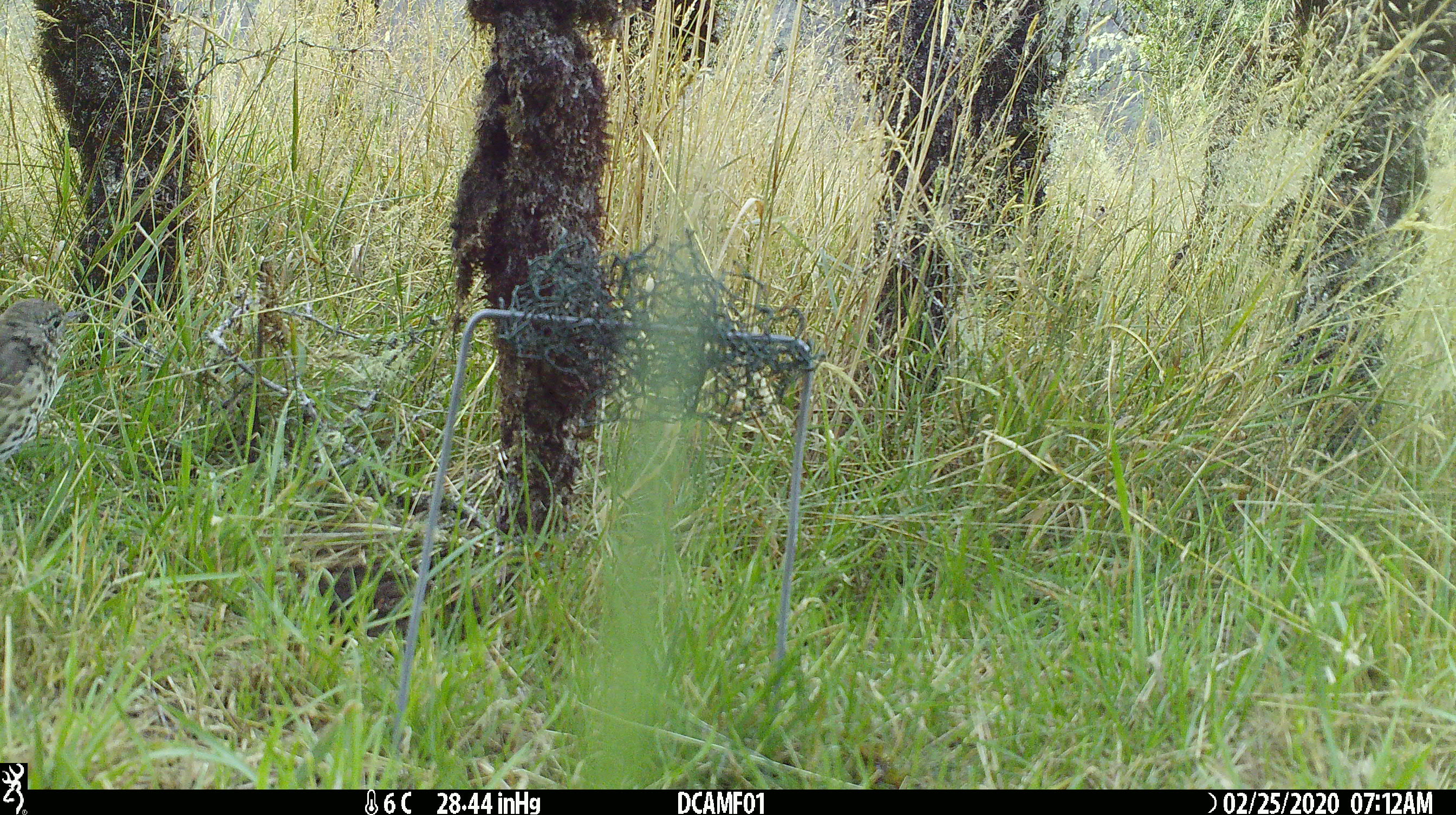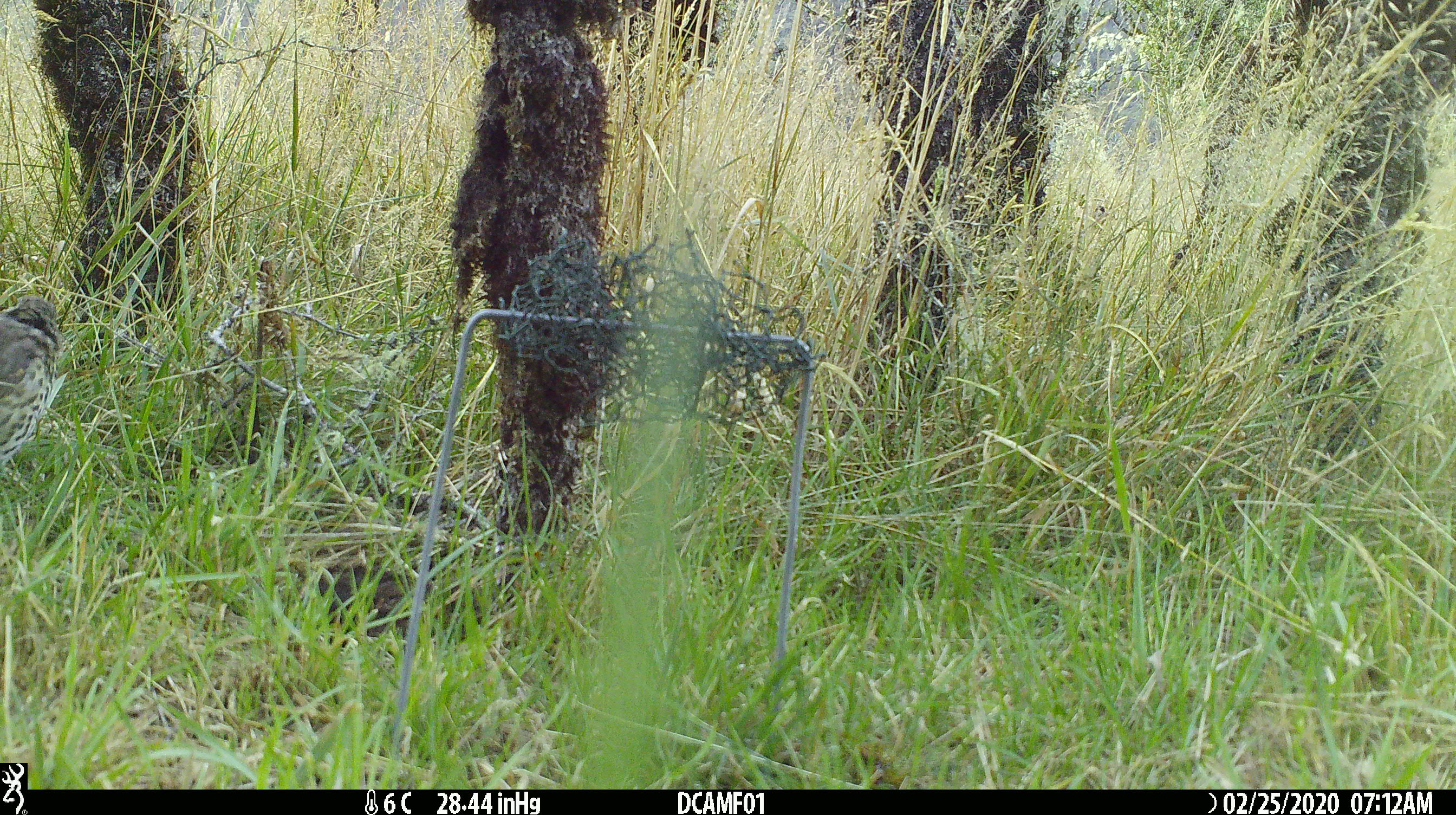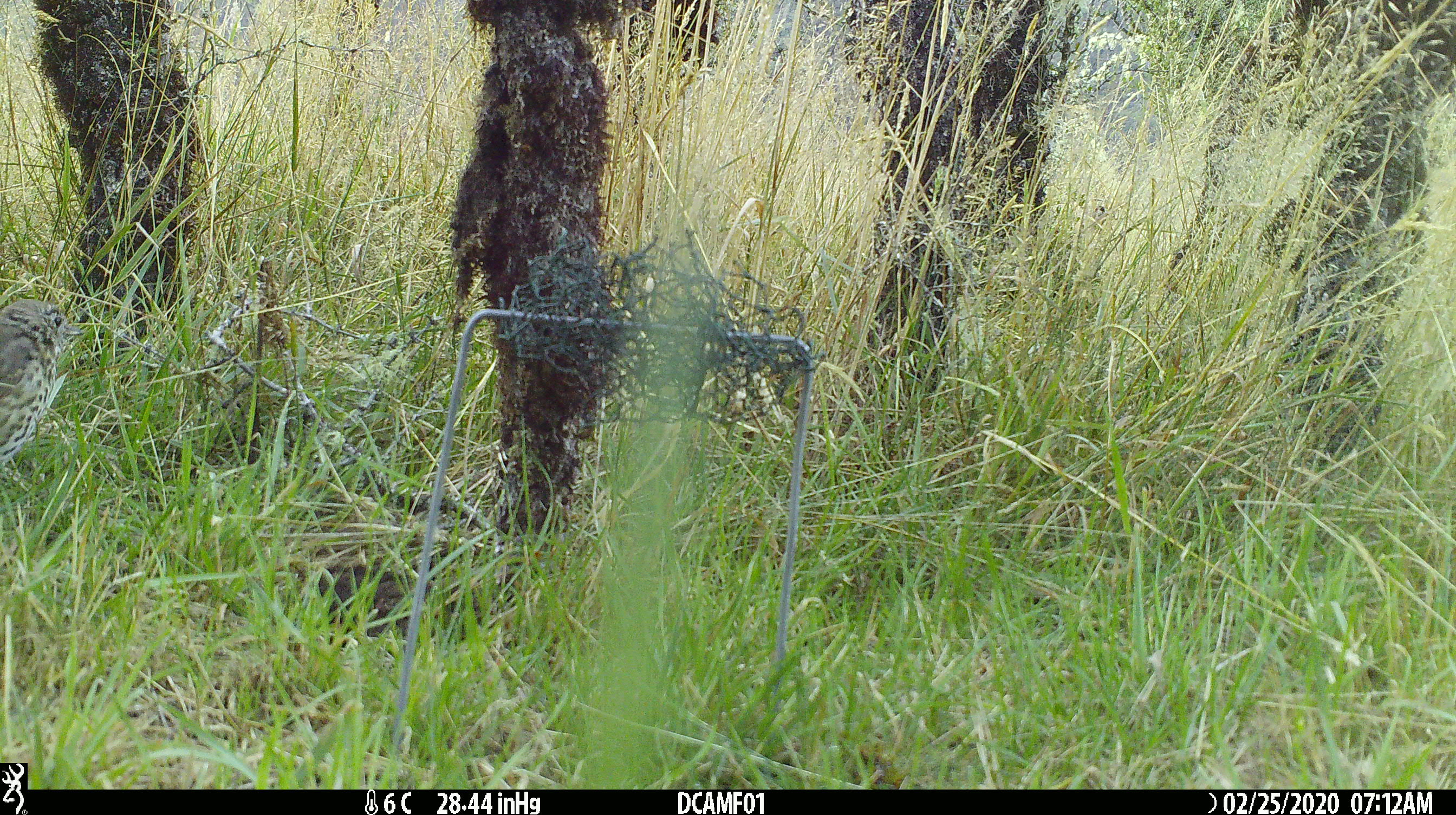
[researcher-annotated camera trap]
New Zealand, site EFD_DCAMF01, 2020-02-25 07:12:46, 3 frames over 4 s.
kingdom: Animalia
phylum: Chordata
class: Aves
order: Passeriformes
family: Turdidae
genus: Turdus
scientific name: Turdus philomelos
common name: song thrush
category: thrush